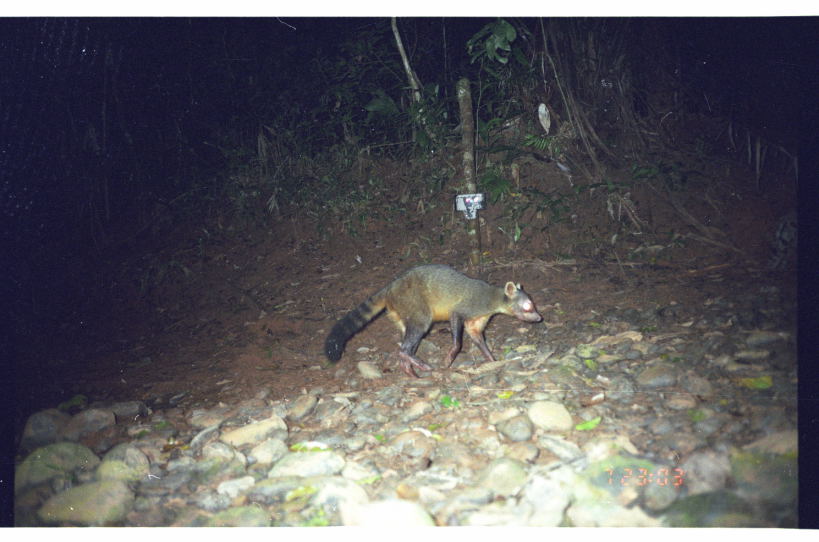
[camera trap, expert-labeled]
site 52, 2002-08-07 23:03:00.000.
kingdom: Animalia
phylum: Chordata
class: Mammalia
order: Carnivora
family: Procyonidae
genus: Procyon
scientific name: Procyon cancrivorus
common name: crab-eating raccoon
Procyon cancrivorus (crab-eating raccoon).